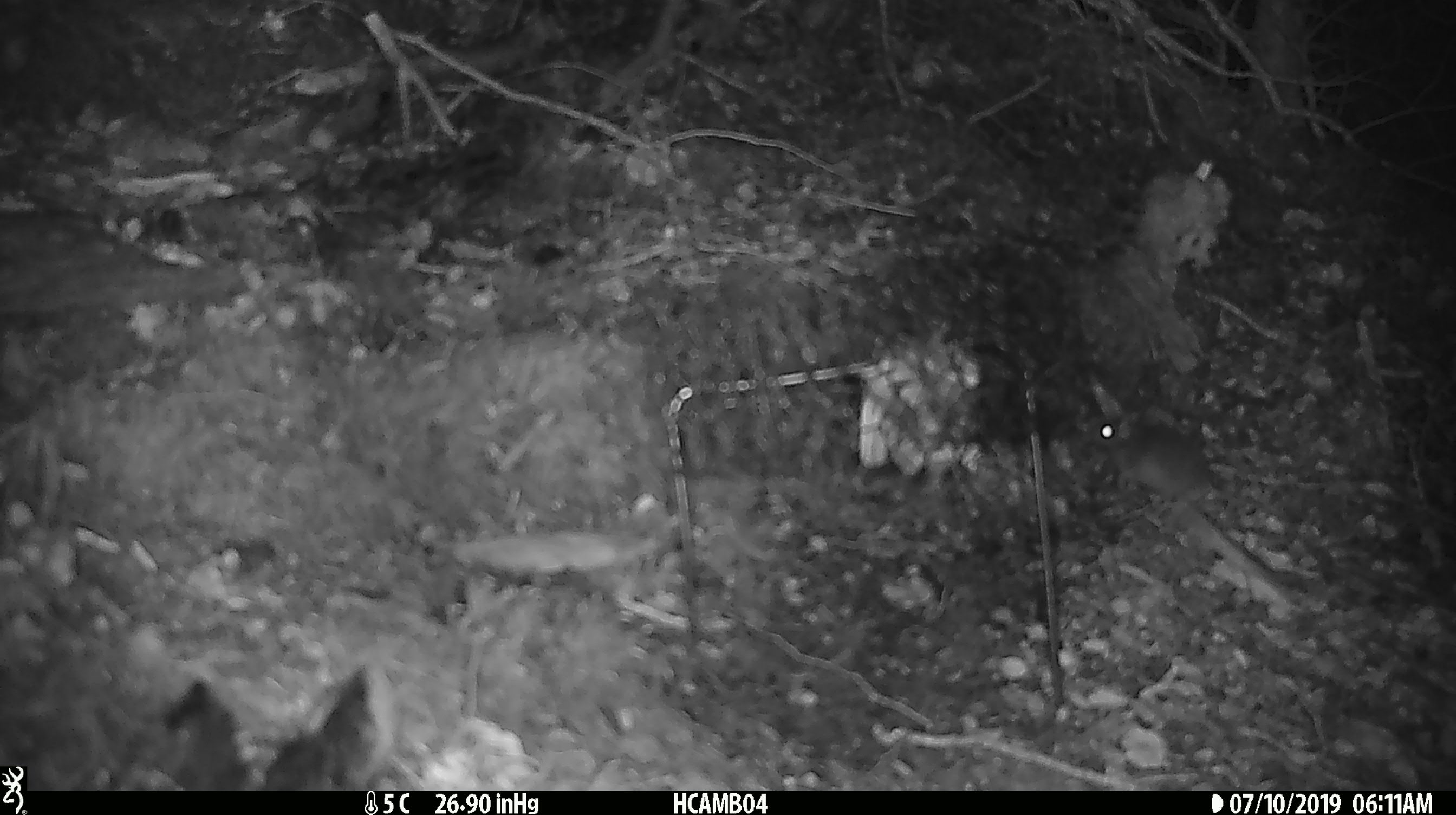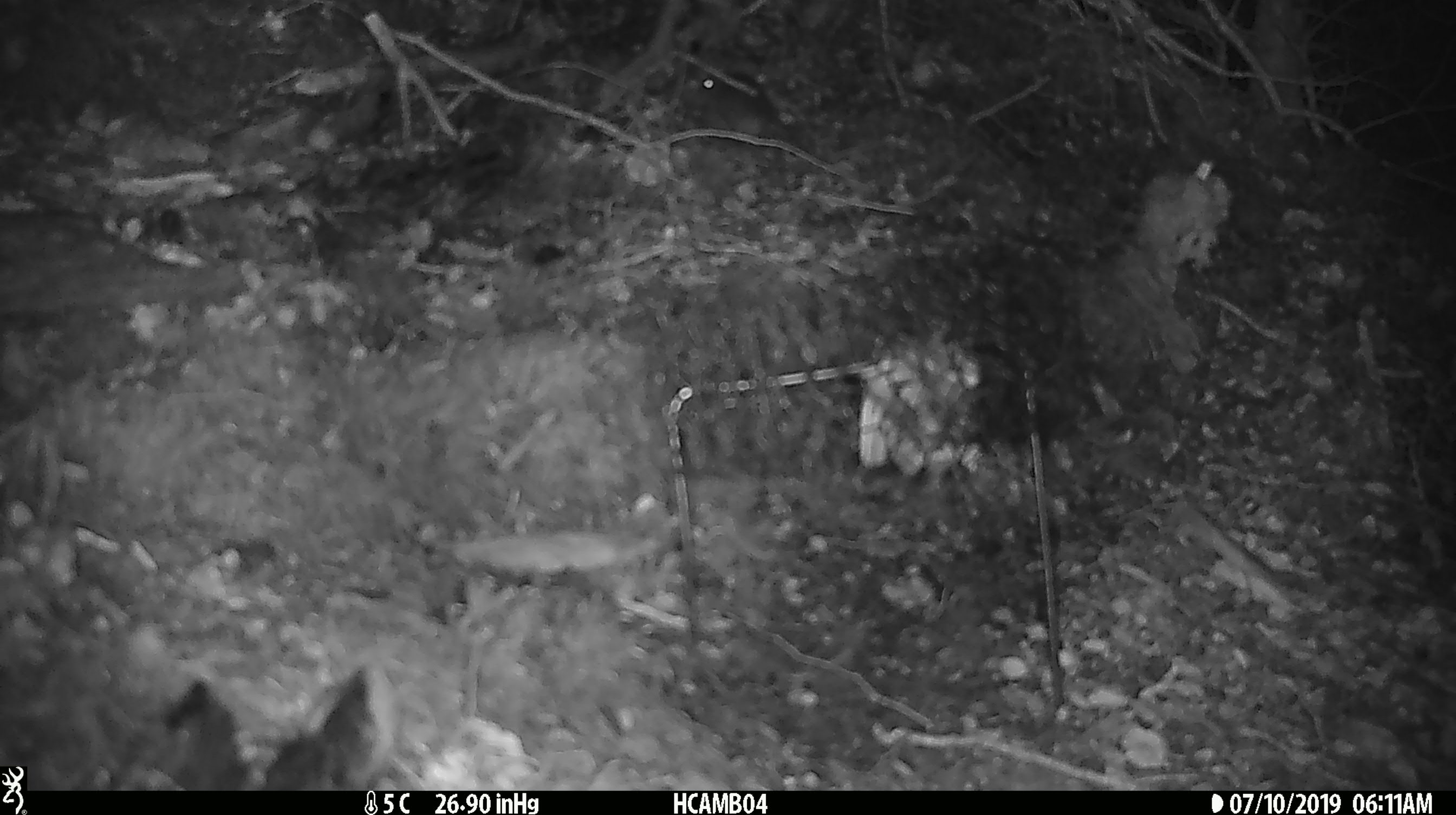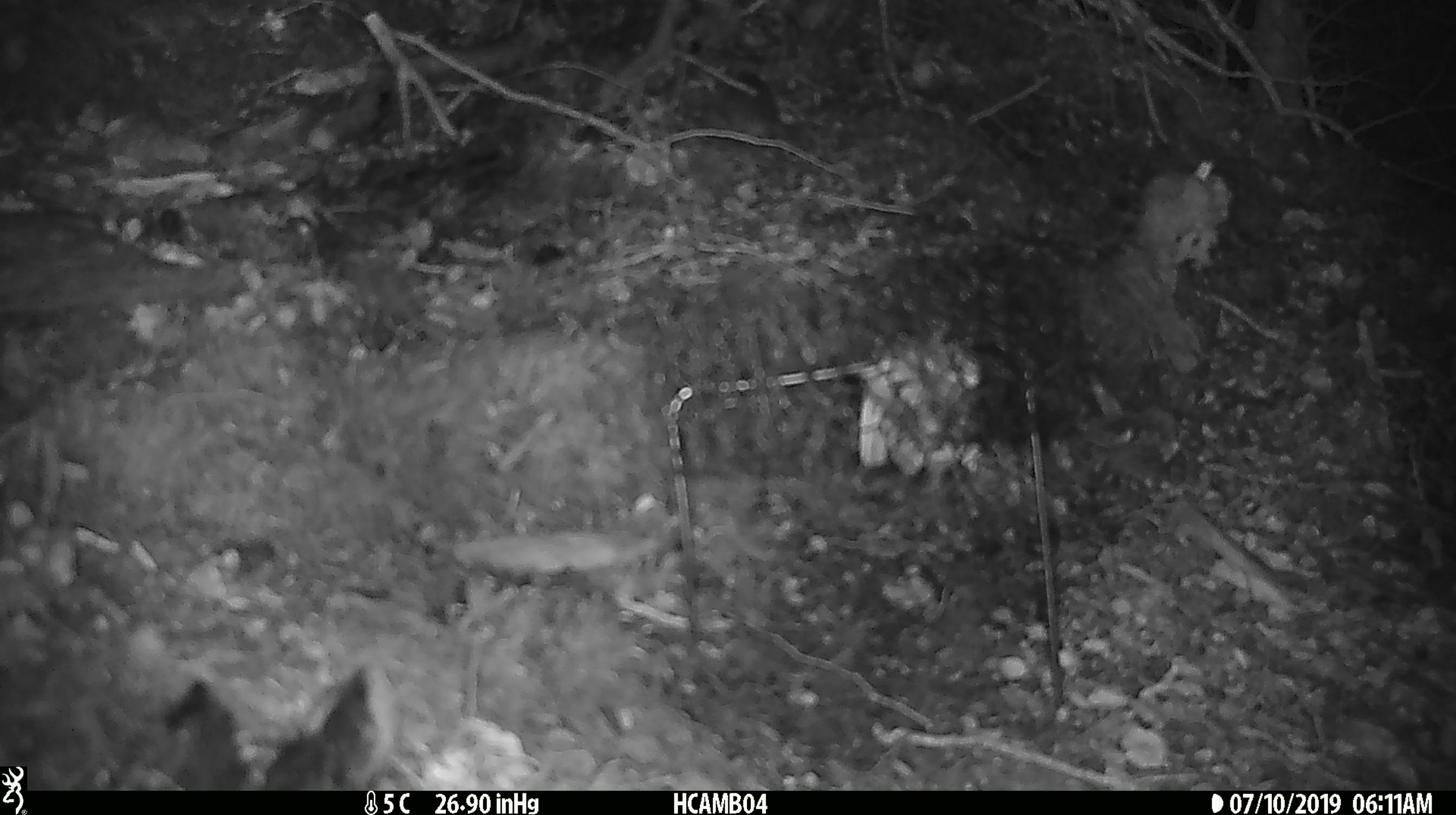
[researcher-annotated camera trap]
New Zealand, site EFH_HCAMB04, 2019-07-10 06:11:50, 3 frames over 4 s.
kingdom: Animalia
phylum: Chordata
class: Mammalia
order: Rodentia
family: Muridae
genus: Mus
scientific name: Mus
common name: mouse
Mouse (Mus).